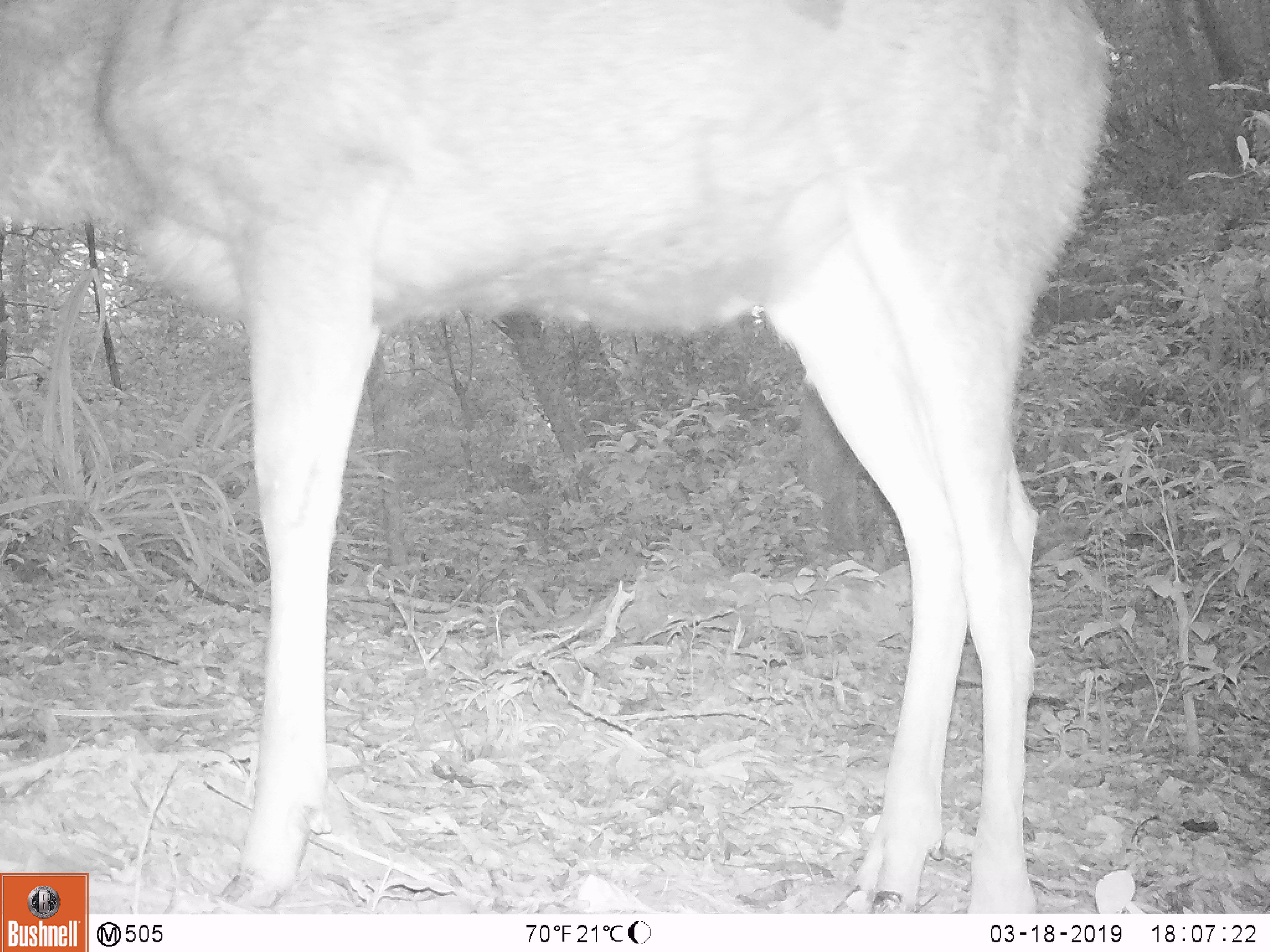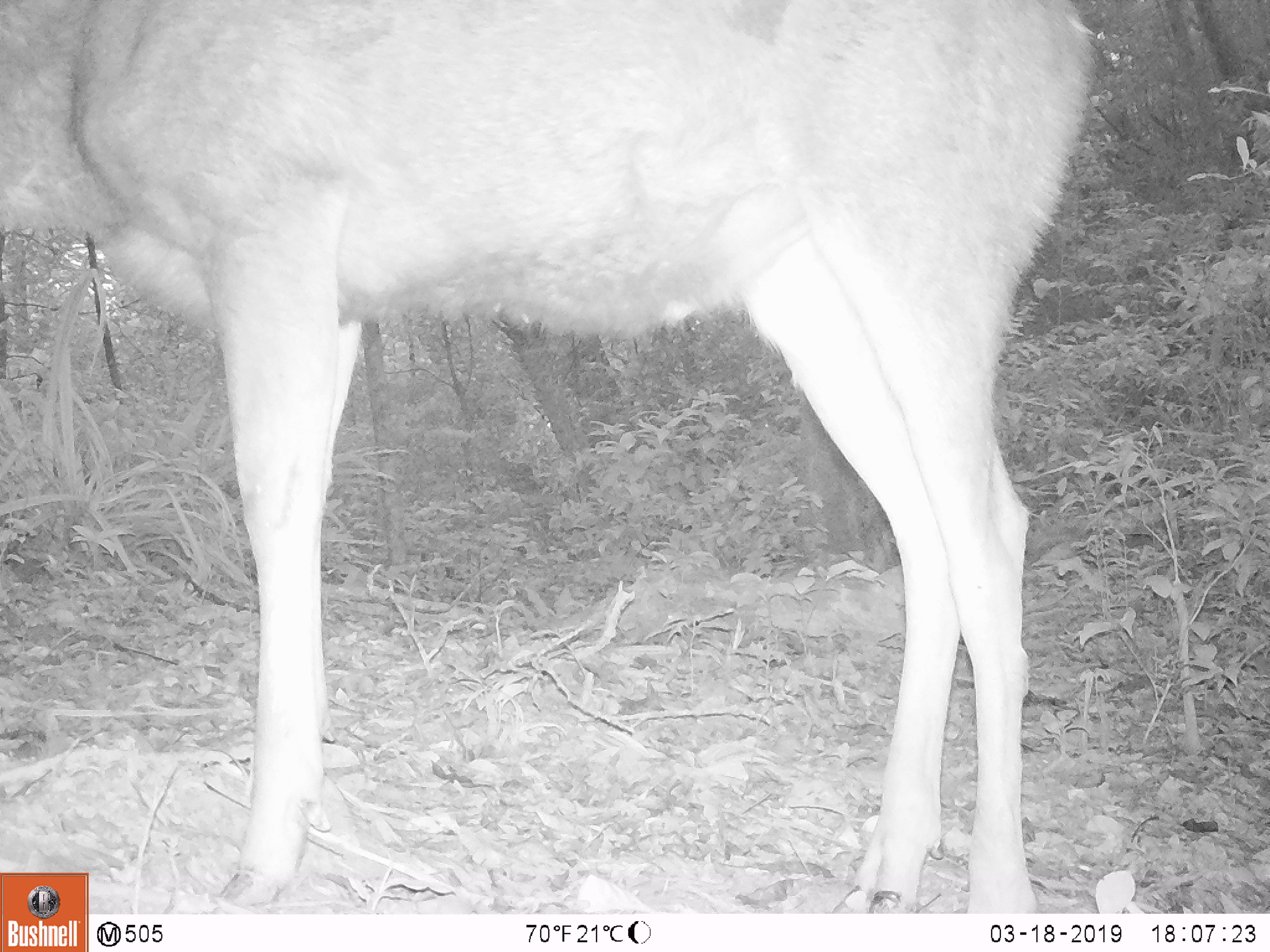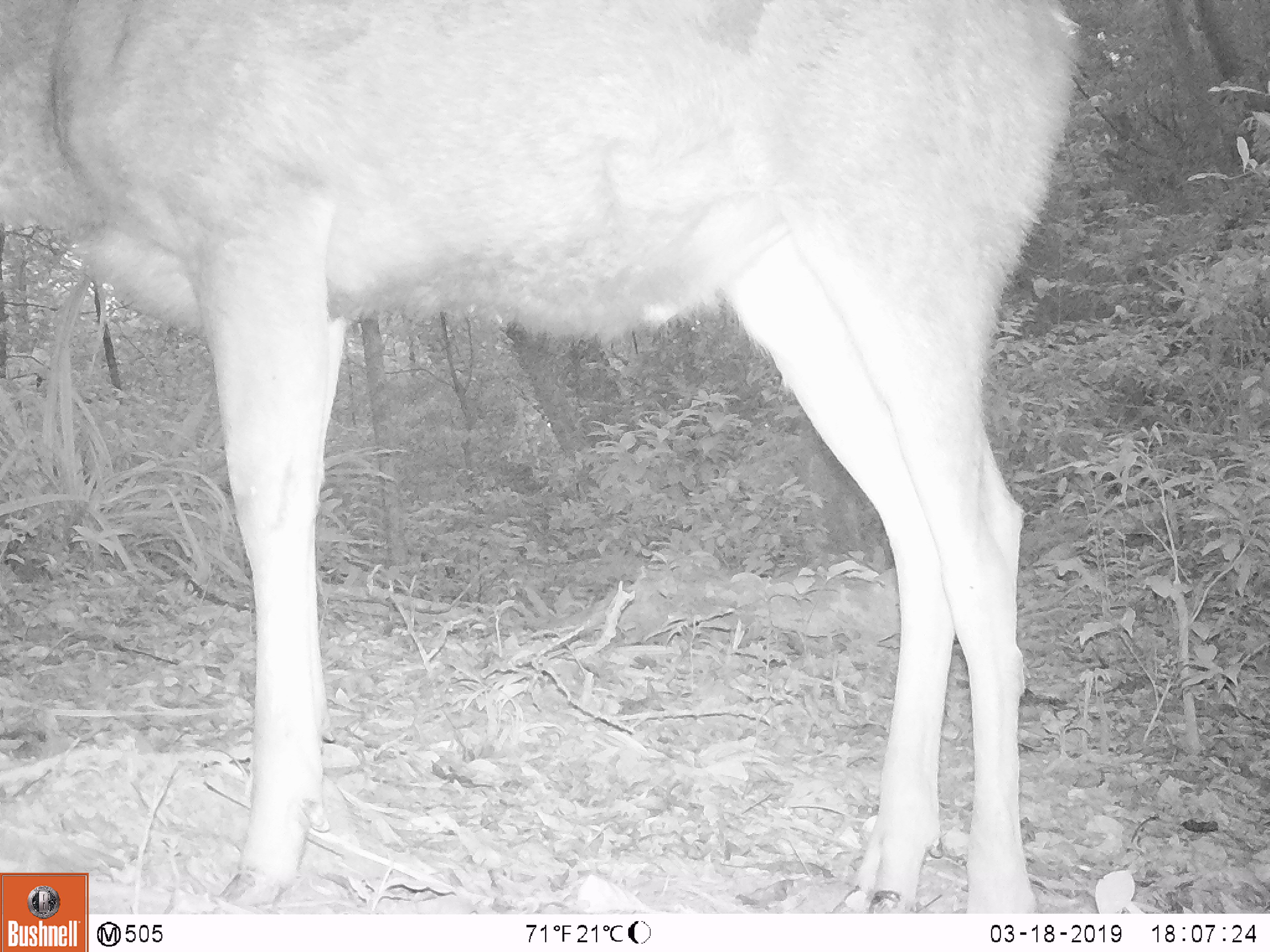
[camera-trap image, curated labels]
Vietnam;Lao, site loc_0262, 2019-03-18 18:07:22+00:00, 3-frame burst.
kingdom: Animalia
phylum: Chordata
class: Mammalia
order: Artiodactyla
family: Cervidae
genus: Rusa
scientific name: Rusa unicolor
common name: sambar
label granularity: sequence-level